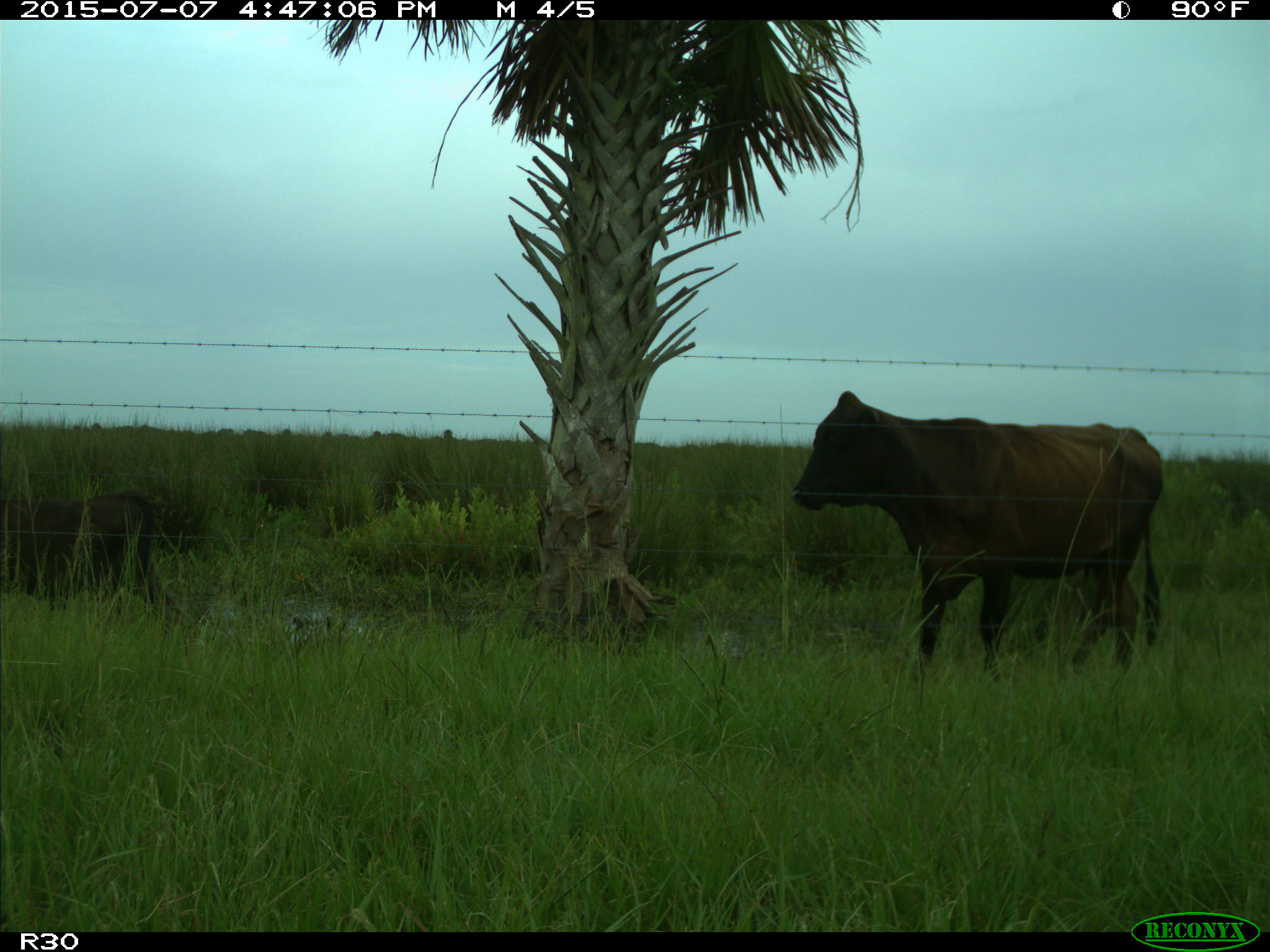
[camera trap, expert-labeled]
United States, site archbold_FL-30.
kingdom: Animalia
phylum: Chordata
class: Mammalia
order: Artiodactyla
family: Bovidae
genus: Bos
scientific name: Bos taurus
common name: domestic cow